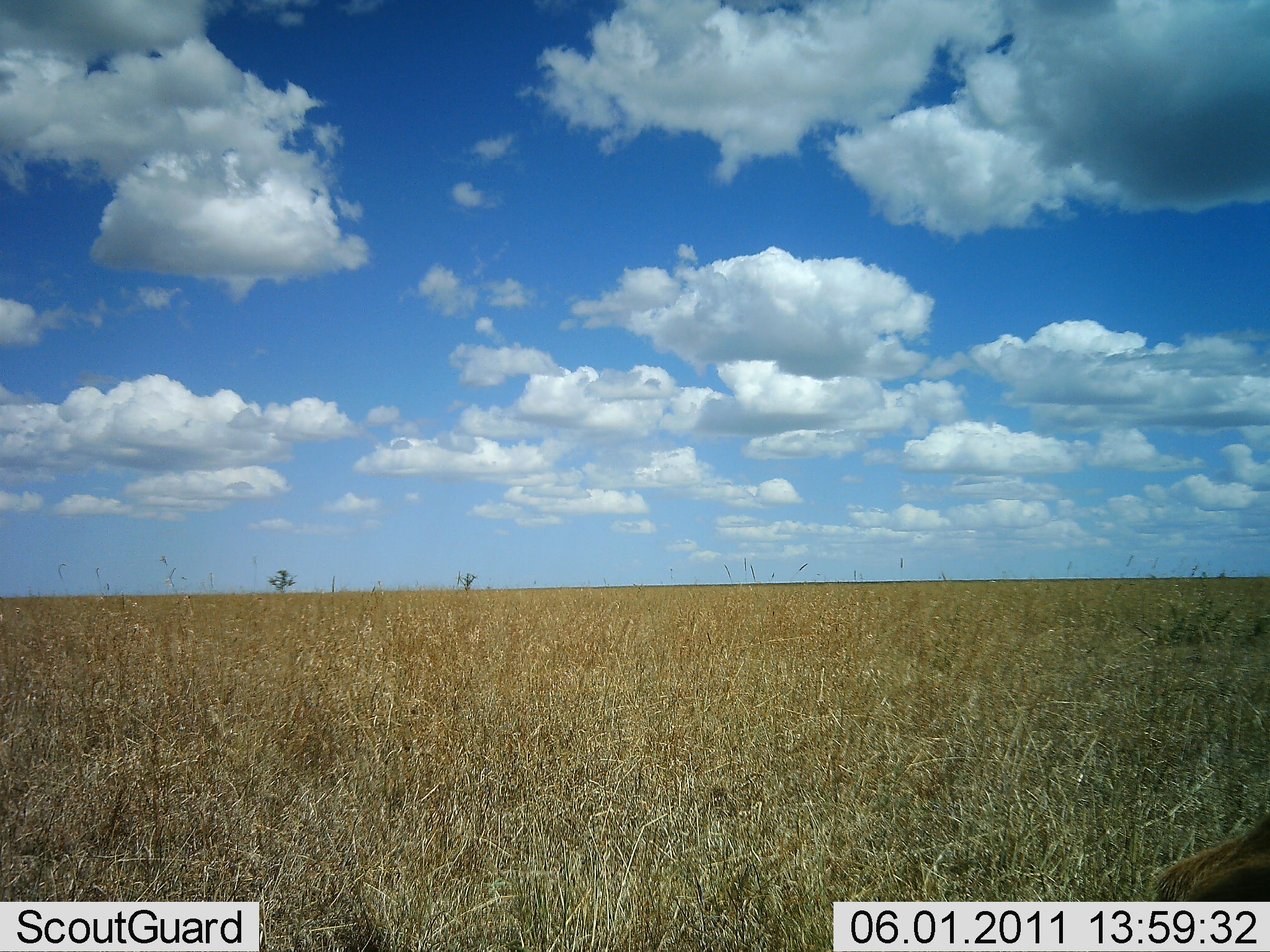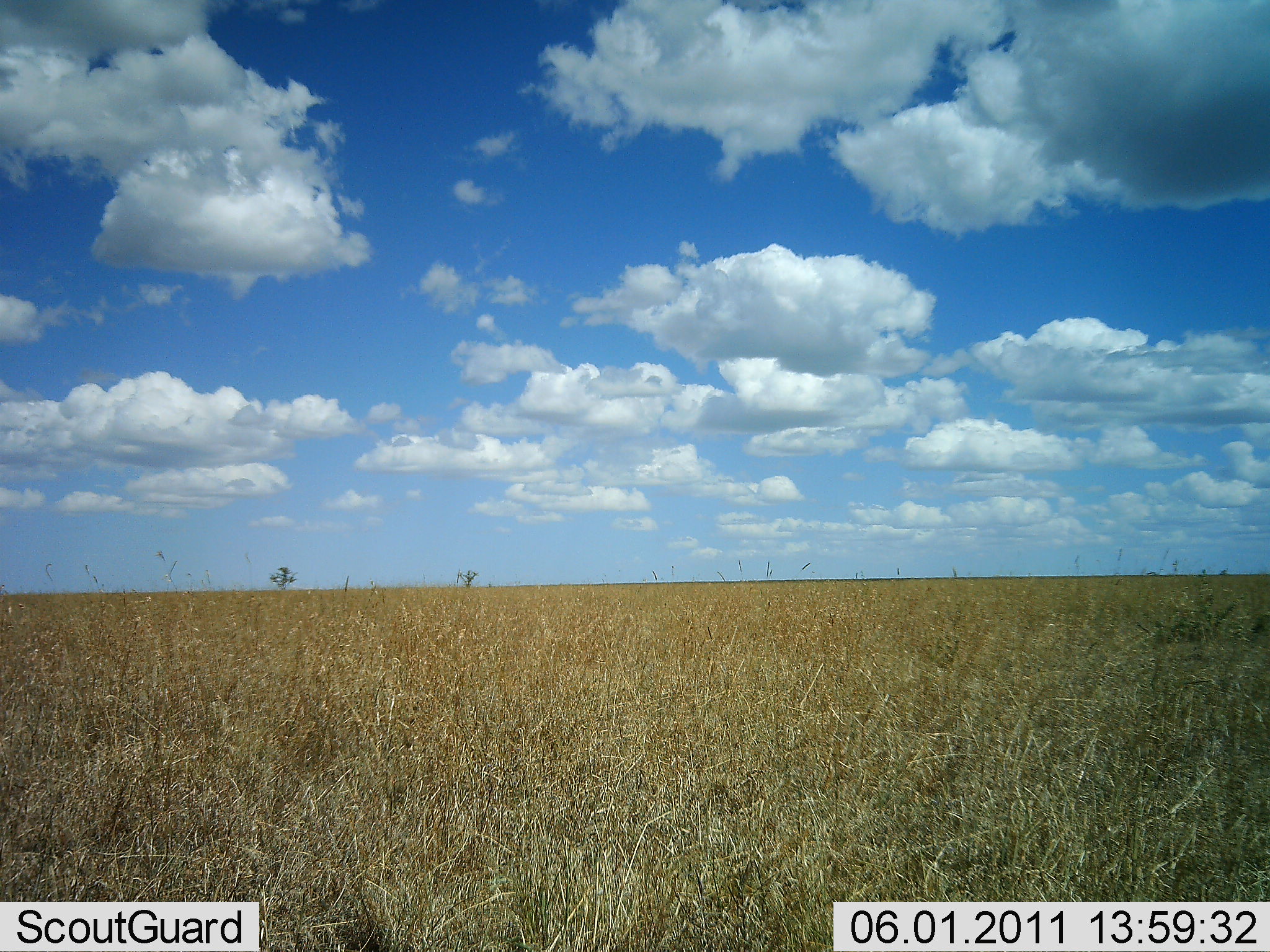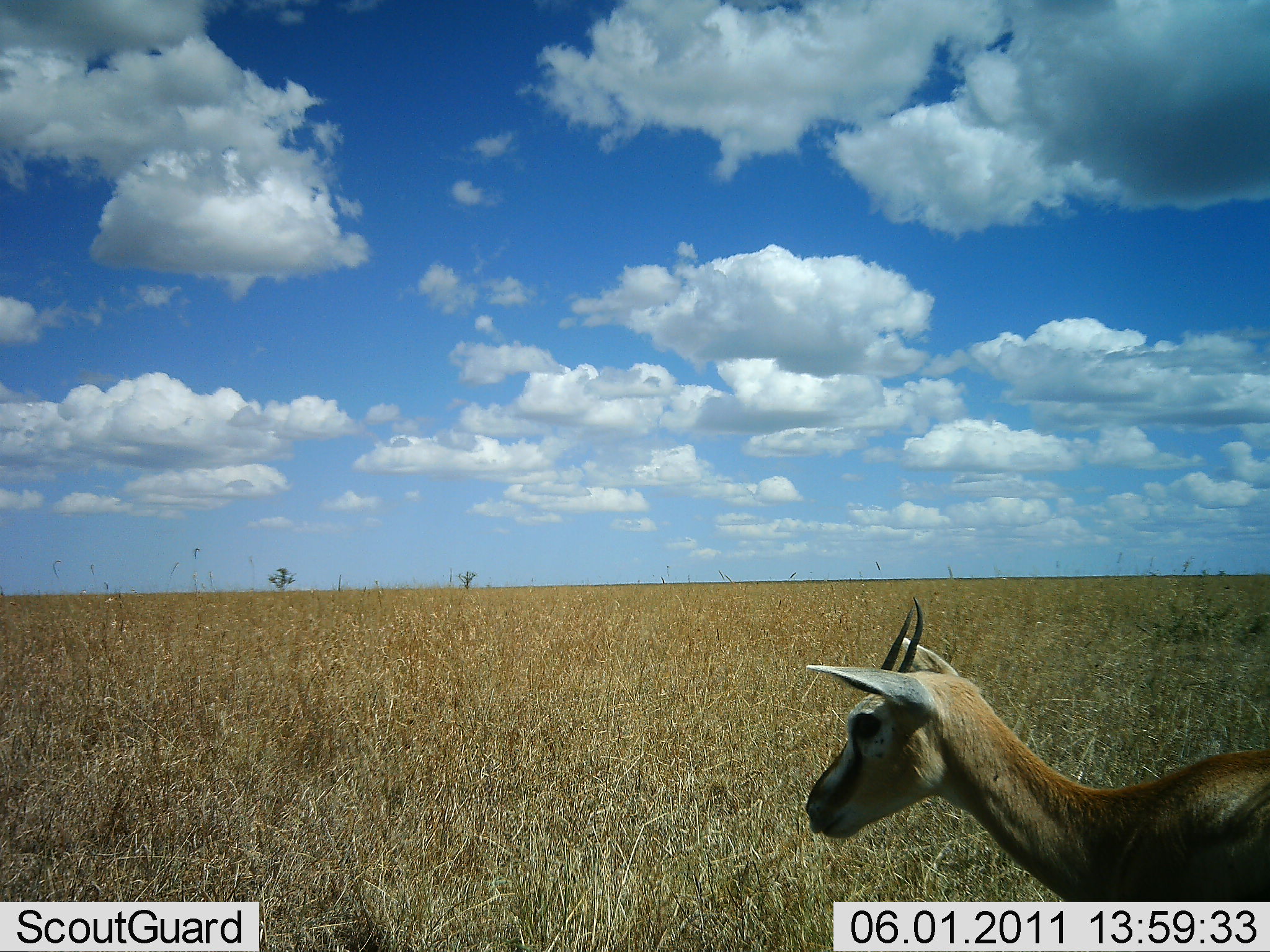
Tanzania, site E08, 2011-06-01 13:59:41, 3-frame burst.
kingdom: Animalia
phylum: Chordata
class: Mammalia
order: Artiodactyla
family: Bovidae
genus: Eudorcas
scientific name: Eudorcas thomsonii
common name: thomson's gazelle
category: gazellethomsons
Gazellethomsons (thomson's gazelle) (Eudorcas thomsonii), count 1. Behavior (volunteer vote fractions): standing 20%, resting 0%, moving 60%, interacting 0%. Young present (vote fraction): 0%. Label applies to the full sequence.